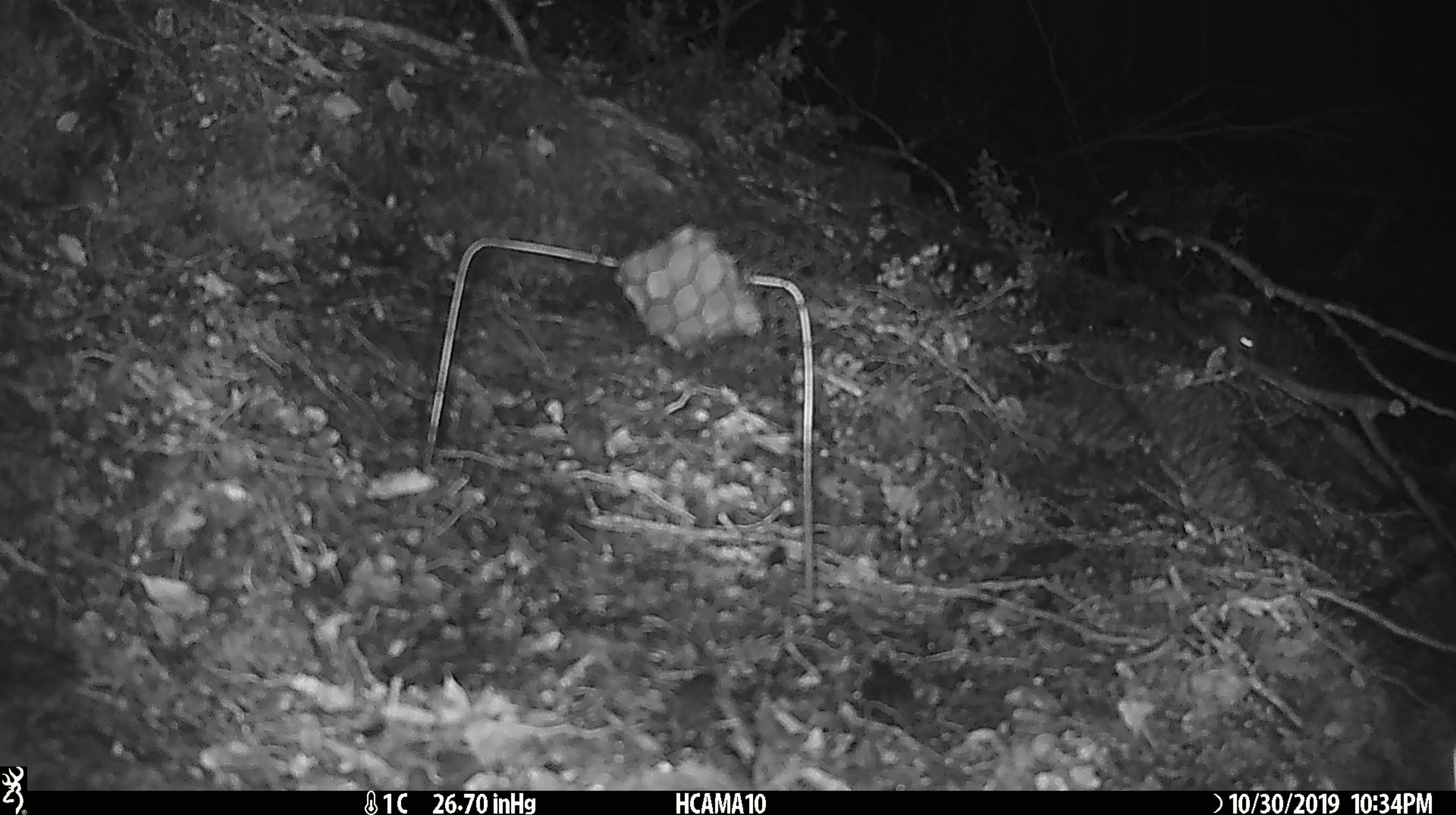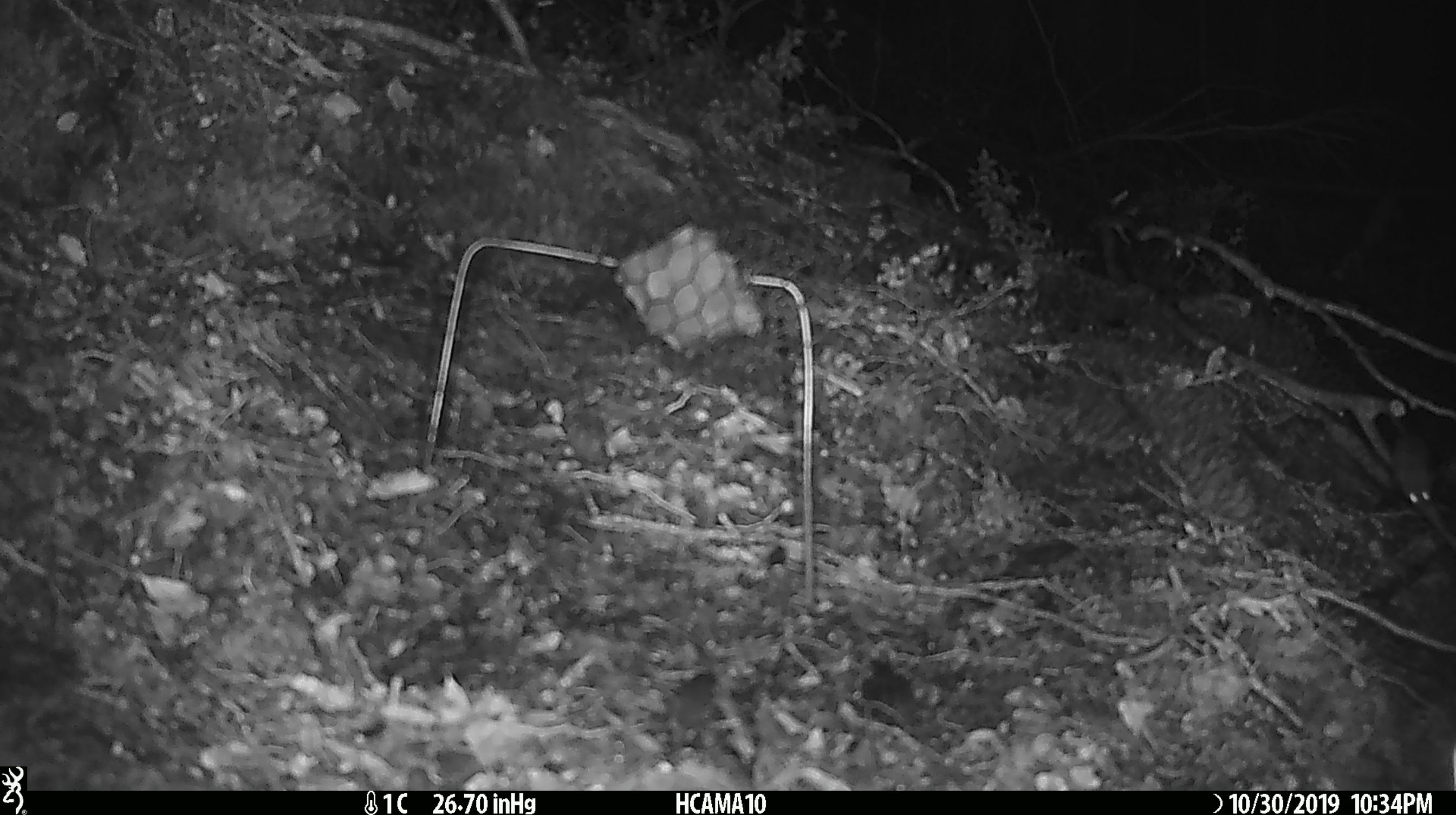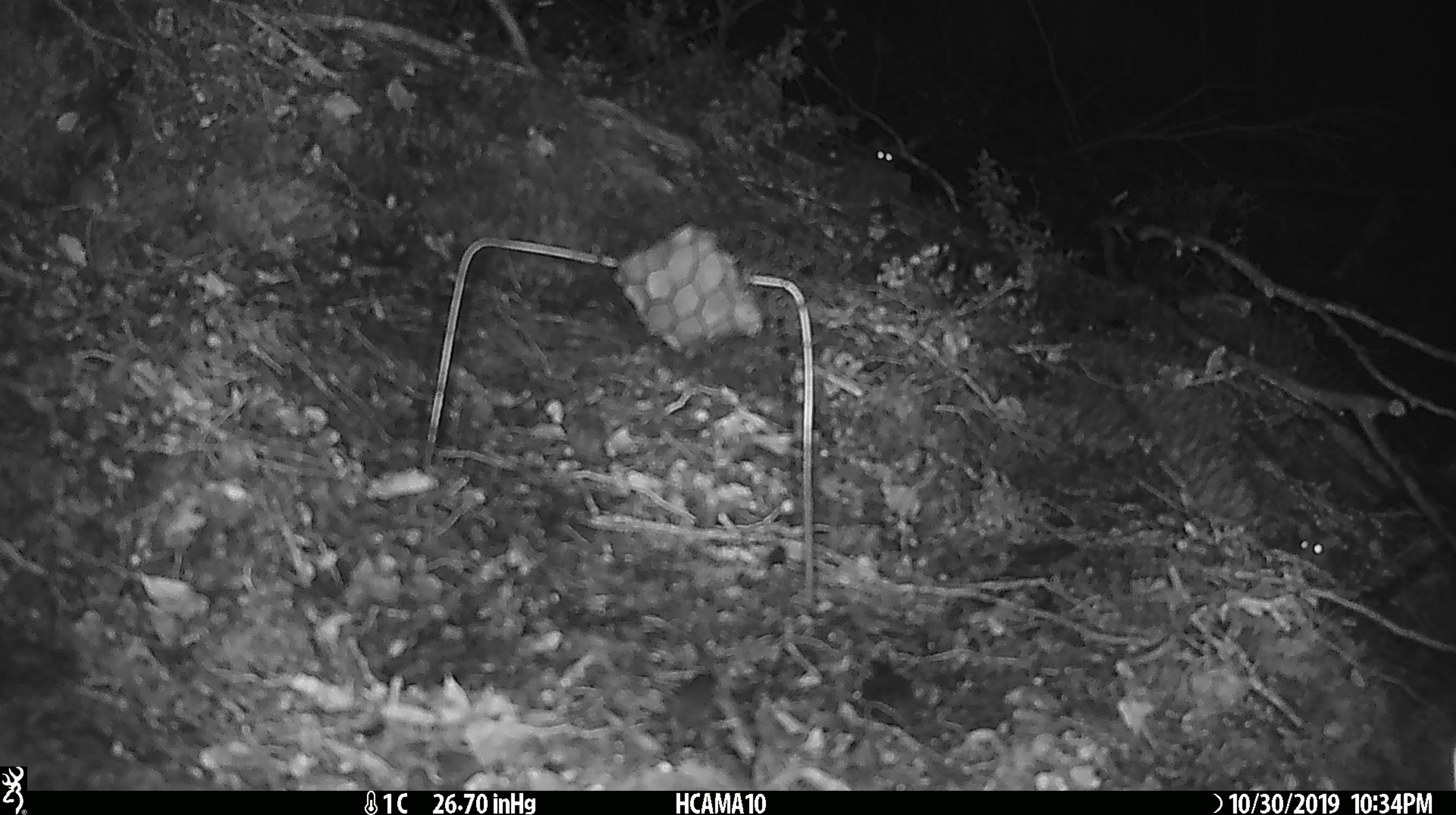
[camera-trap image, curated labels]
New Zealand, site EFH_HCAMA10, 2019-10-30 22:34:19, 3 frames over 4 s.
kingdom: Animalia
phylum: Chordata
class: Mammalia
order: Rodentia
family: Muridae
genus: Mus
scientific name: Mus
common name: mouse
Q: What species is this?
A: Mouse (Mus).